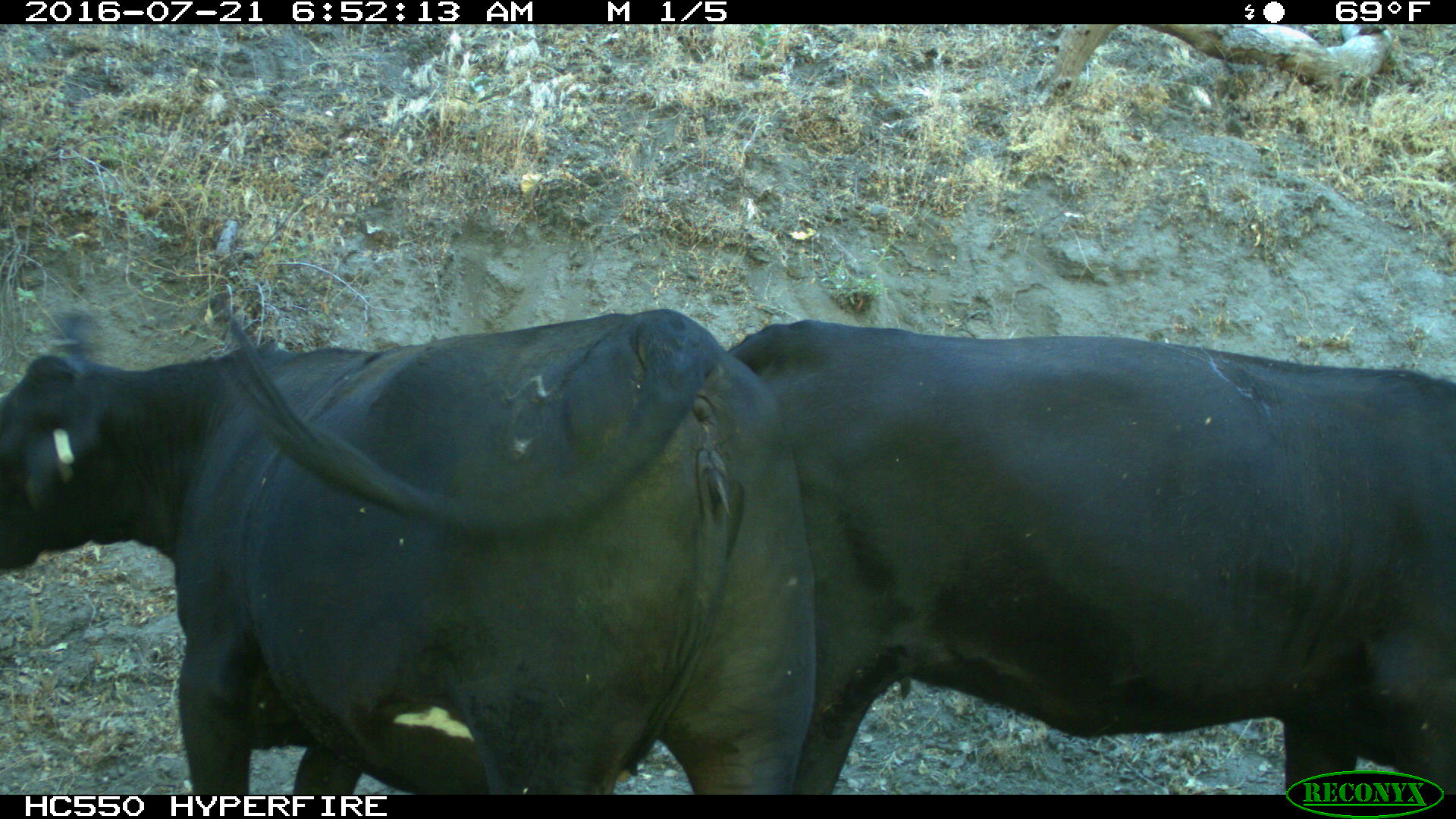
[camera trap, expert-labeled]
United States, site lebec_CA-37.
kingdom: Animalia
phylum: Chordata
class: Mammalia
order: Artiodactyla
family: Bovidae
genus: Bos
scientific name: Bos taurus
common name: domestic cow